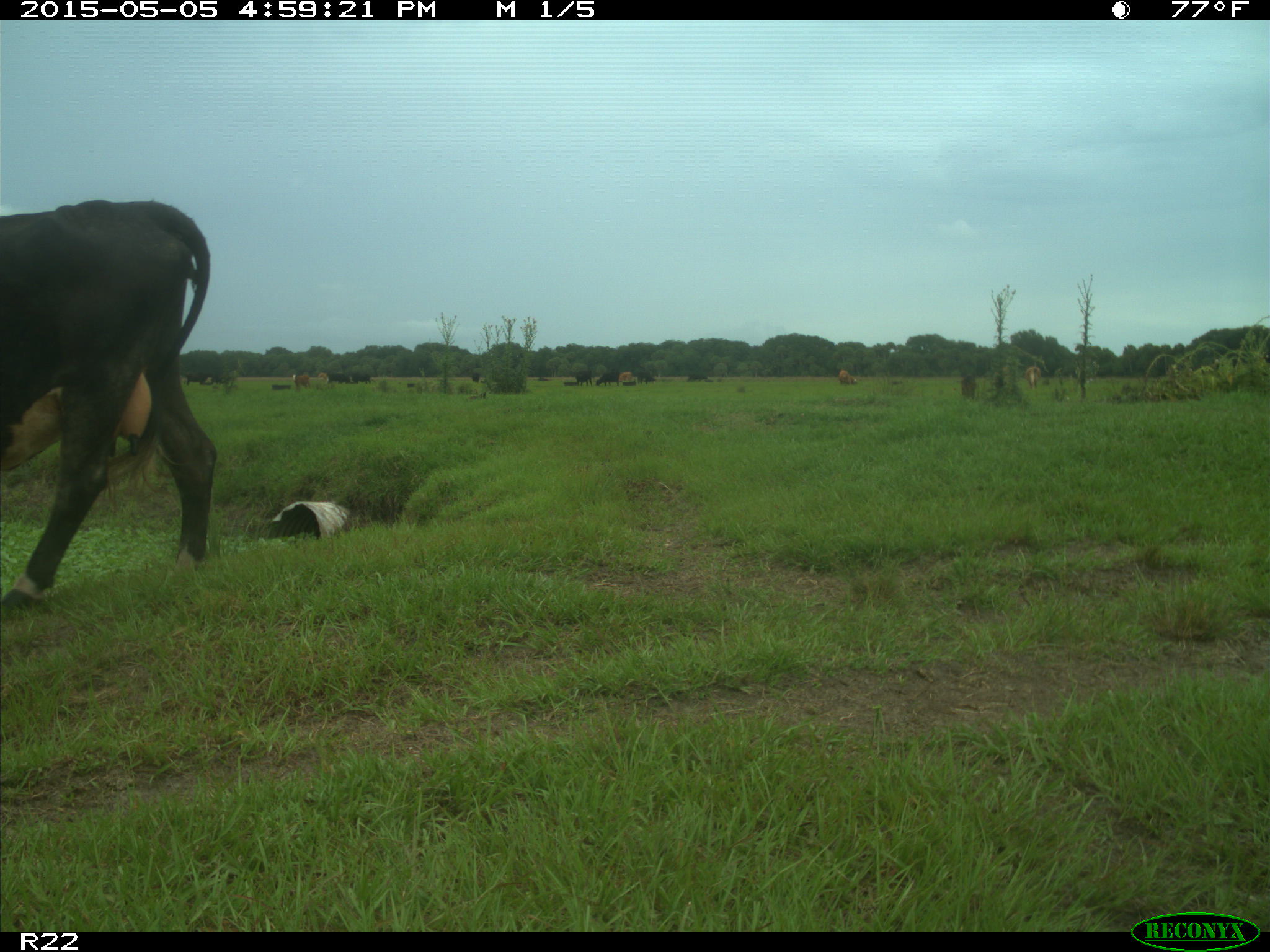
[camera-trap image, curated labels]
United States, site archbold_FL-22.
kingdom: Animalia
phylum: Chordata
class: Mammalia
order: Artiodactyla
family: Bovidae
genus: Bos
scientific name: Bos taurus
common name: domestic cow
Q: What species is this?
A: Bos taurus (domestic cow).